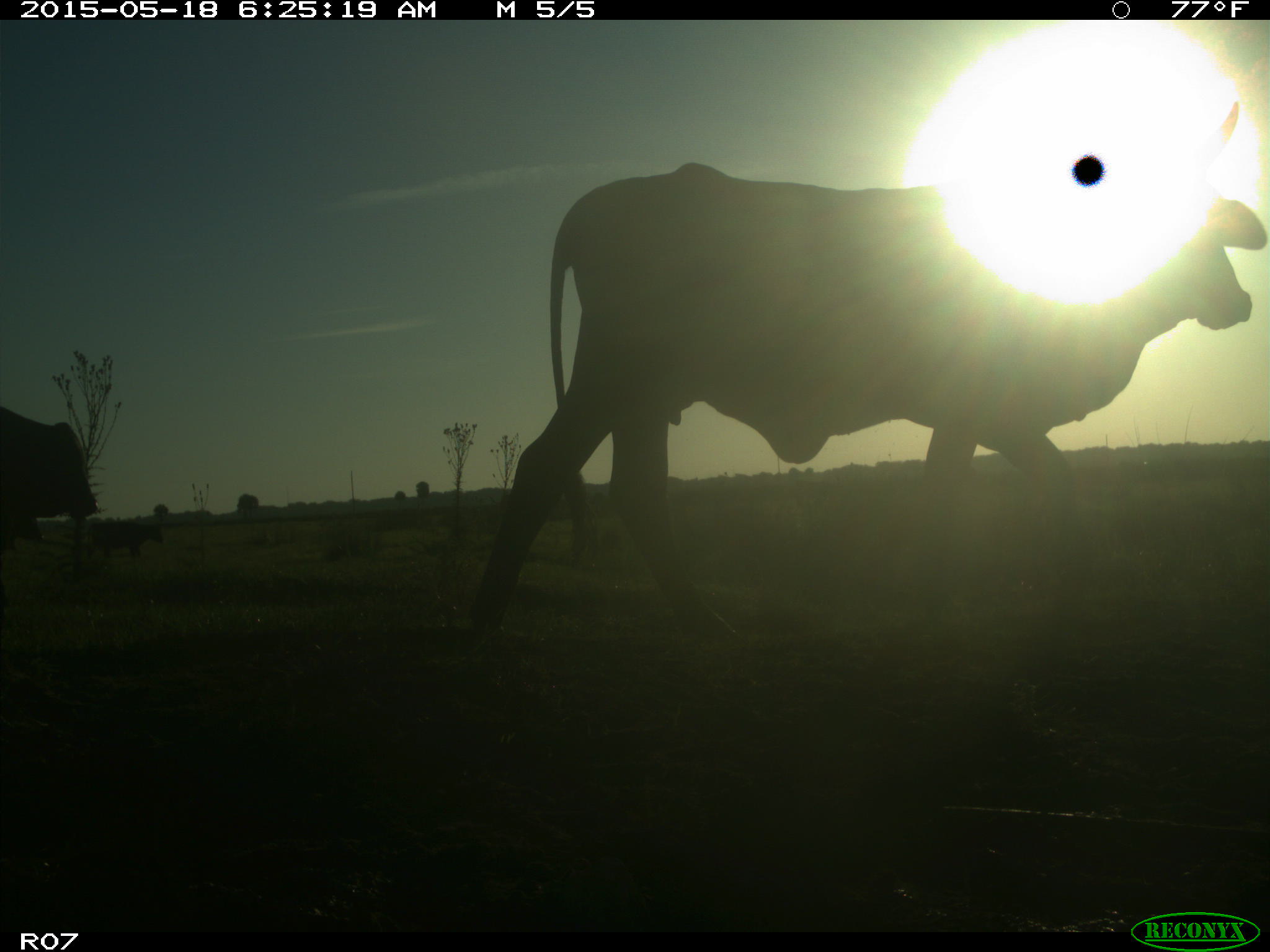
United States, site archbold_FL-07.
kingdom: Animalia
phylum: Chordata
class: Mammalia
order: Artiodactyla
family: Bovidae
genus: Bos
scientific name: Bos taurus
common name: domestic cow